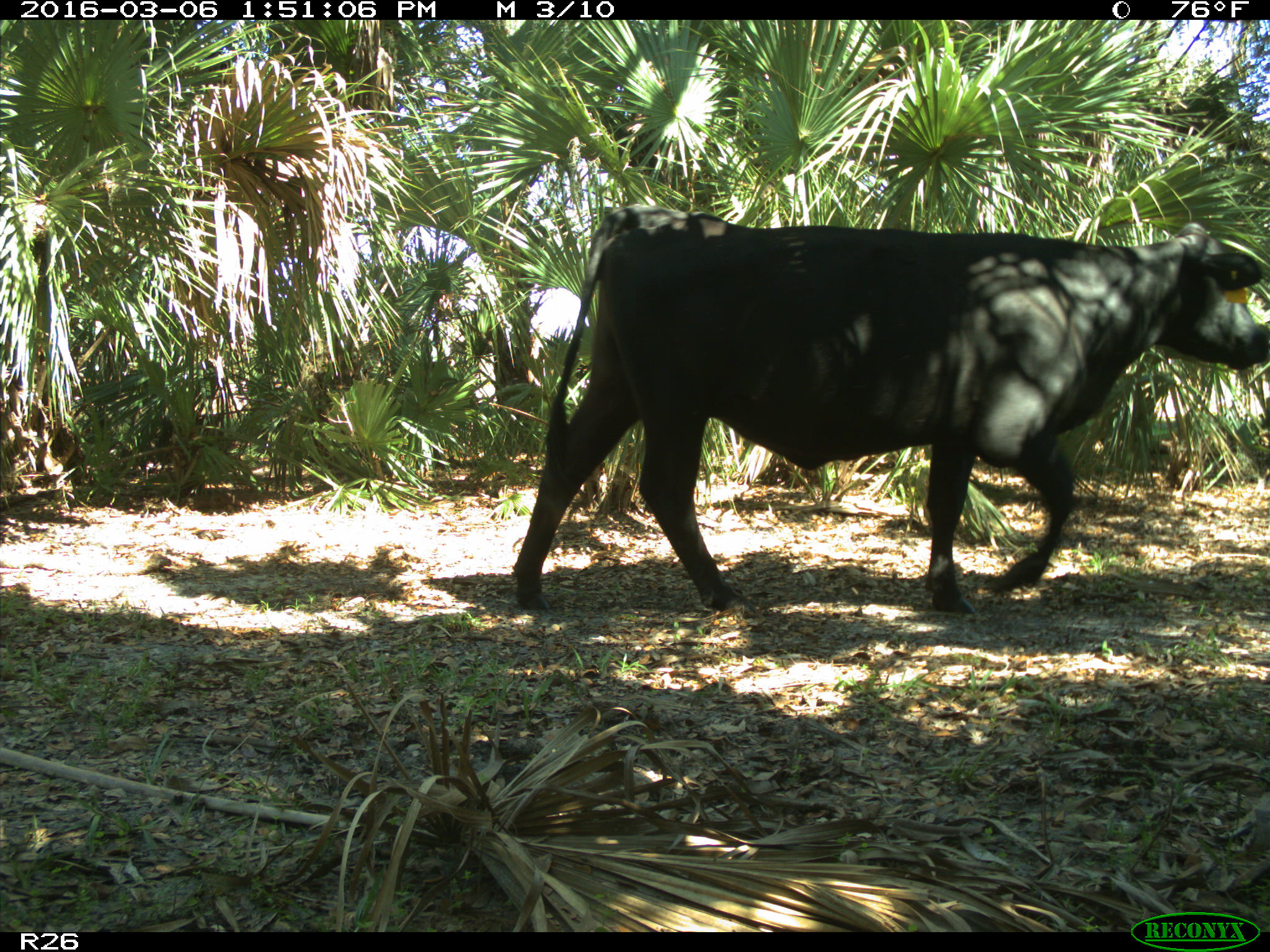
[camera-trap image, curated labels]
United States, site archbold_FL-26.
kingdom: Animalia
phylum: Chordata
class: Mammalia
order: Artiodactyla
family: Bovidae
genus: Bos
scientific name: Bos taurus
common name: domestic cow